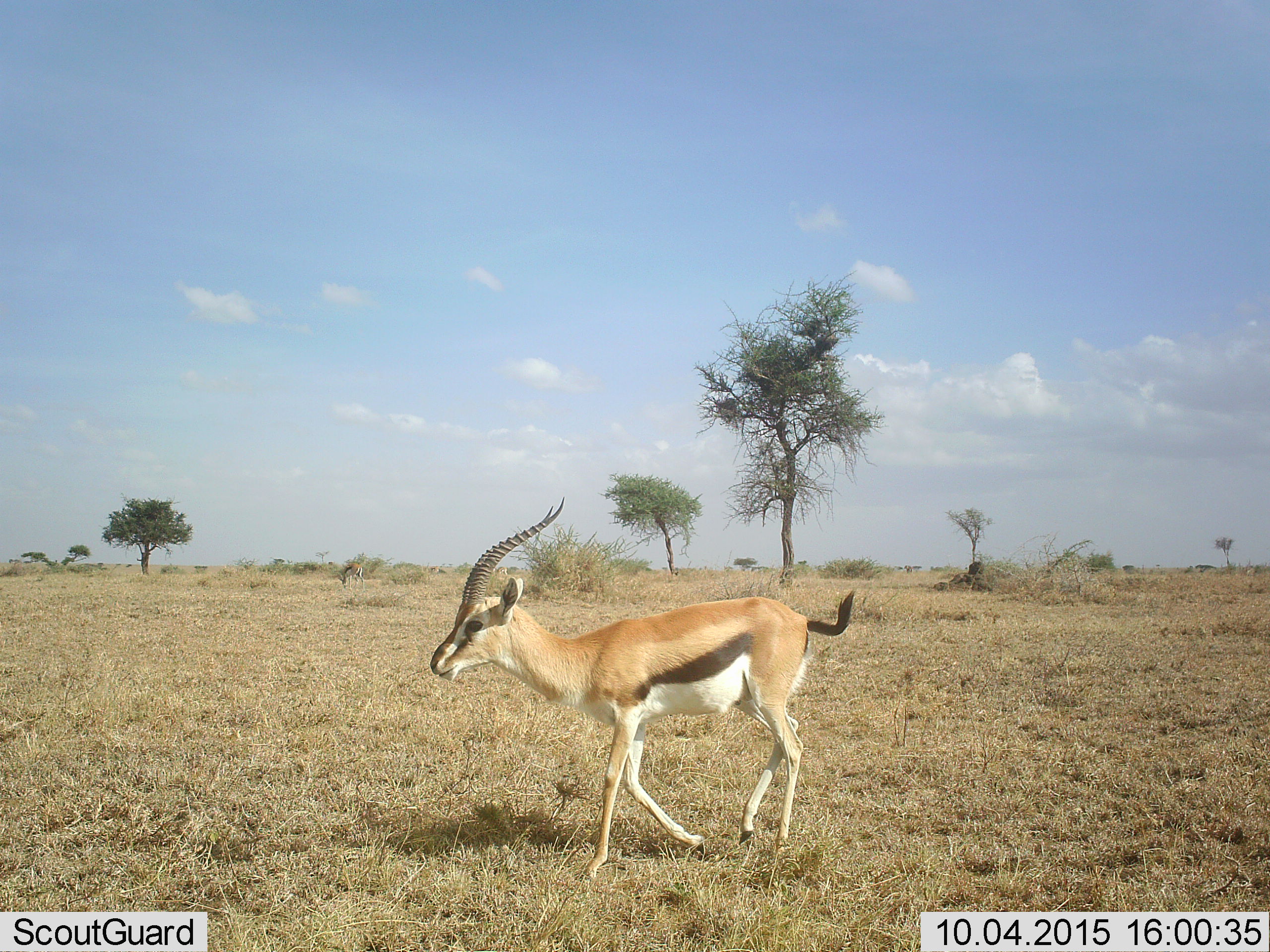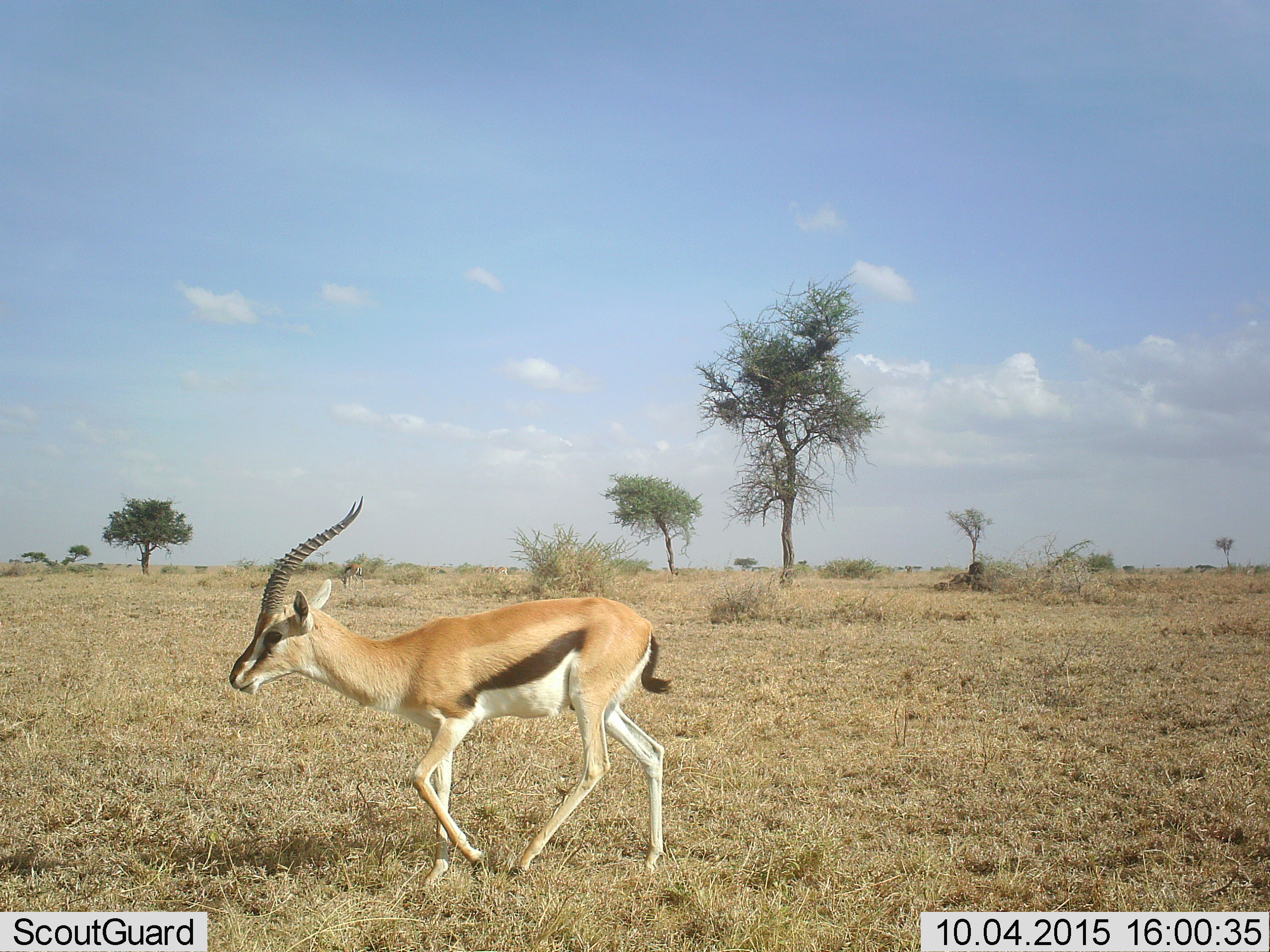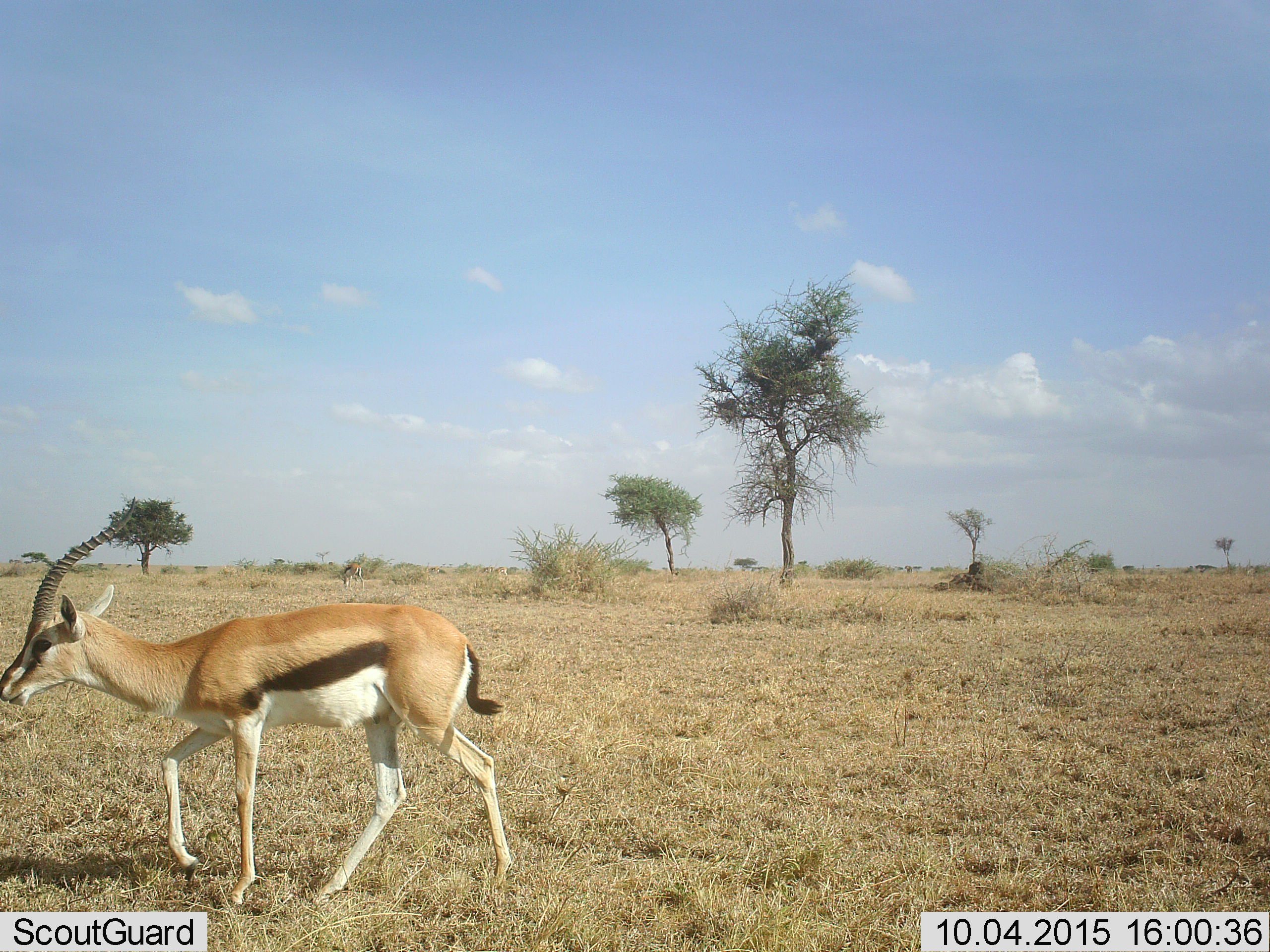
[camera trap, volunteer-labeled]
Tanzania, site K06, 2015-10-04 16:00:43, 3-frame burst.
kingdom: Animalia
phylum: Chordata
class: Mammalia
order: Artiodactyla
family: Bovidae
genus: Eudorcas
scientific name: Eudorcas thomsonii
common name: thomson's gazelle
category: gazellethomsons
Gazellethomsons (thomson's gazelle) (Eudorcas thomsonii), count 1. Behavior (volunteer vote fractions): standing 25%, resting 0%, moving 88%, interacting 0%. Young present (vote fraction): 0%. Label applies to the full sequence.